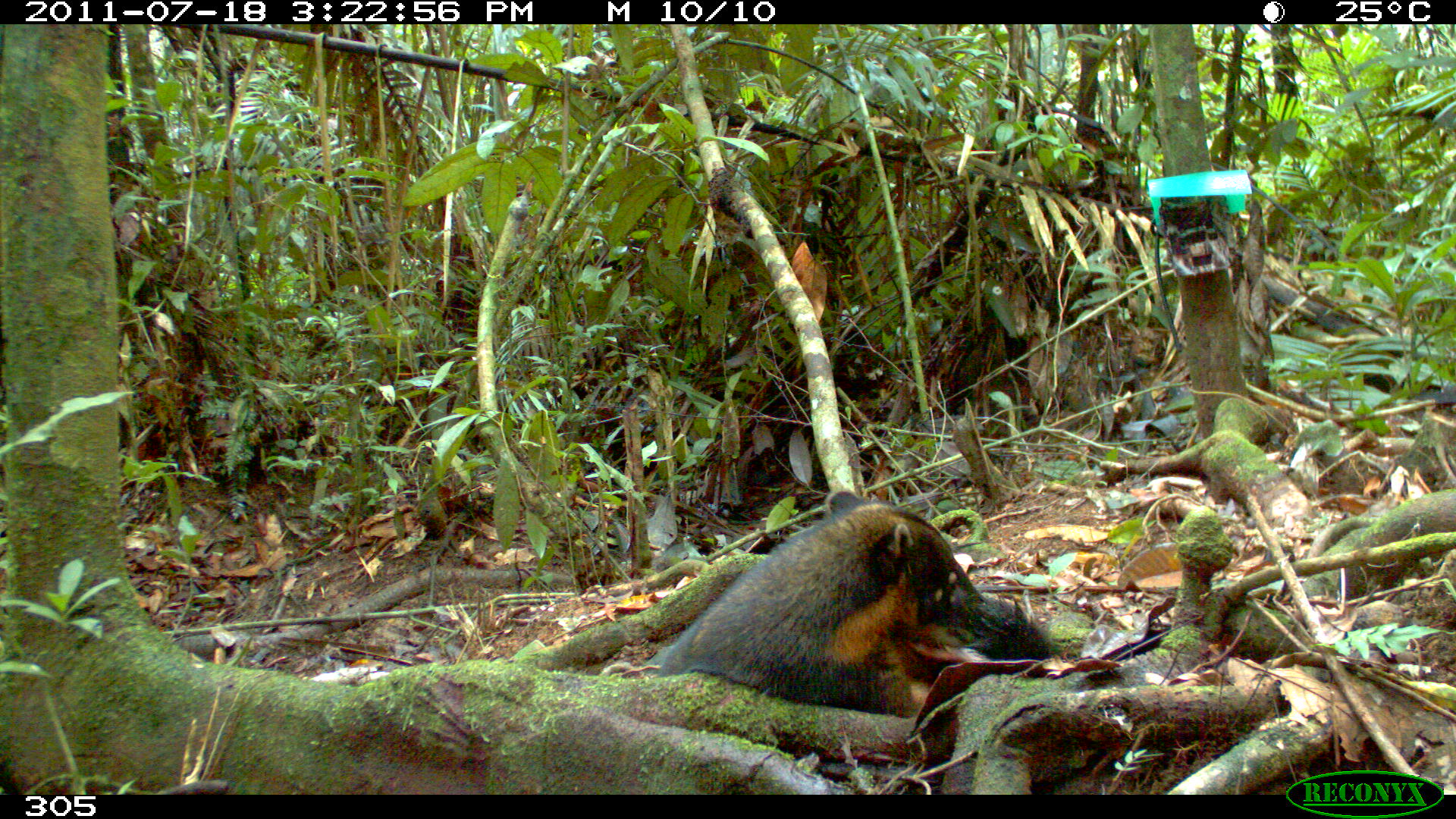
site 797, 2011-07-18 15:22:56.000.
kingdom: Animalia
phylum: Chordata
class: Mammalia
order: Carnivora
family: Procyonidae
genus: Nasua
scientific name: Nasua nasua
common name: south american coati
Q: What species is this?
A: Nasua nasua (south american coati).